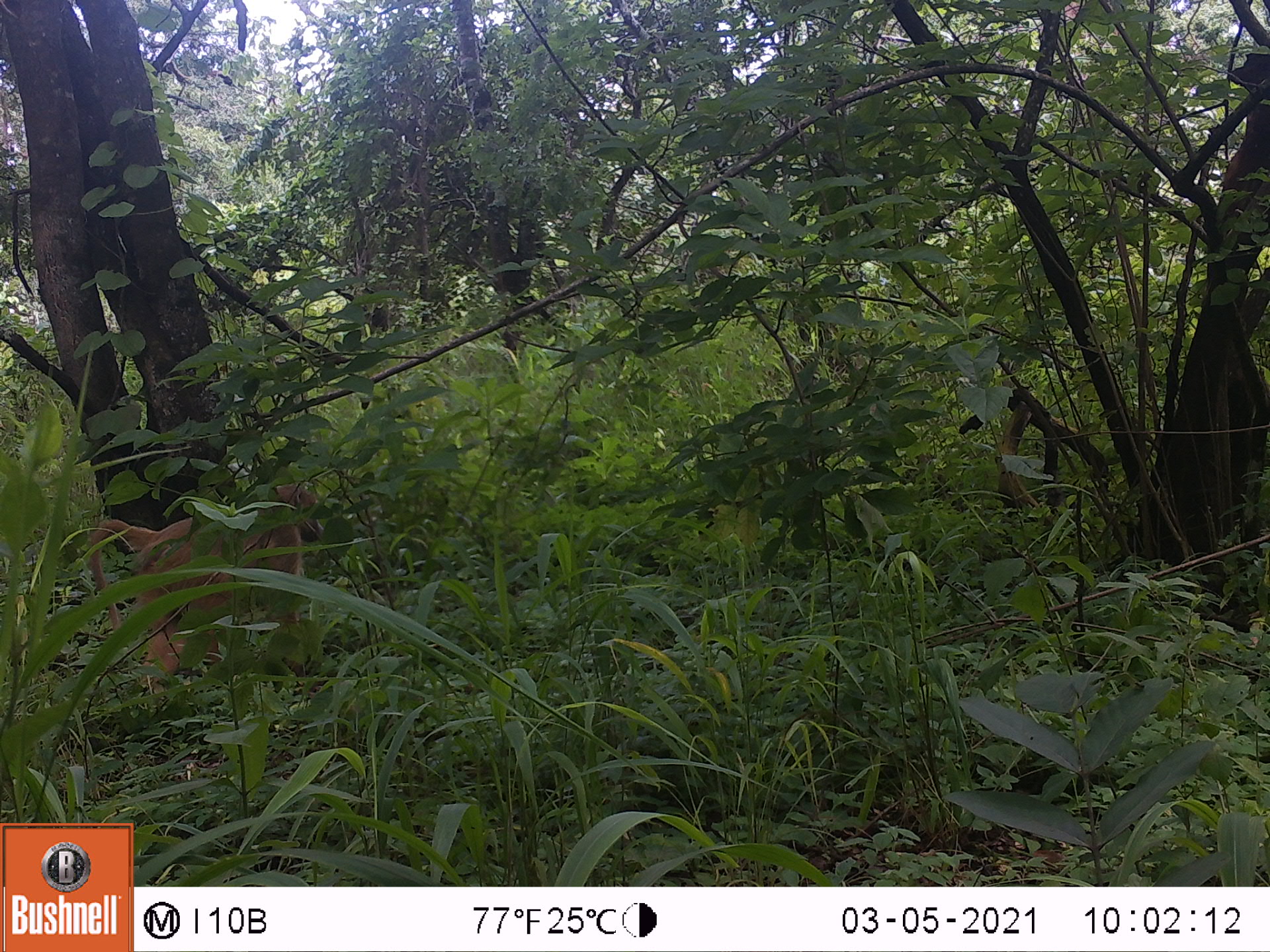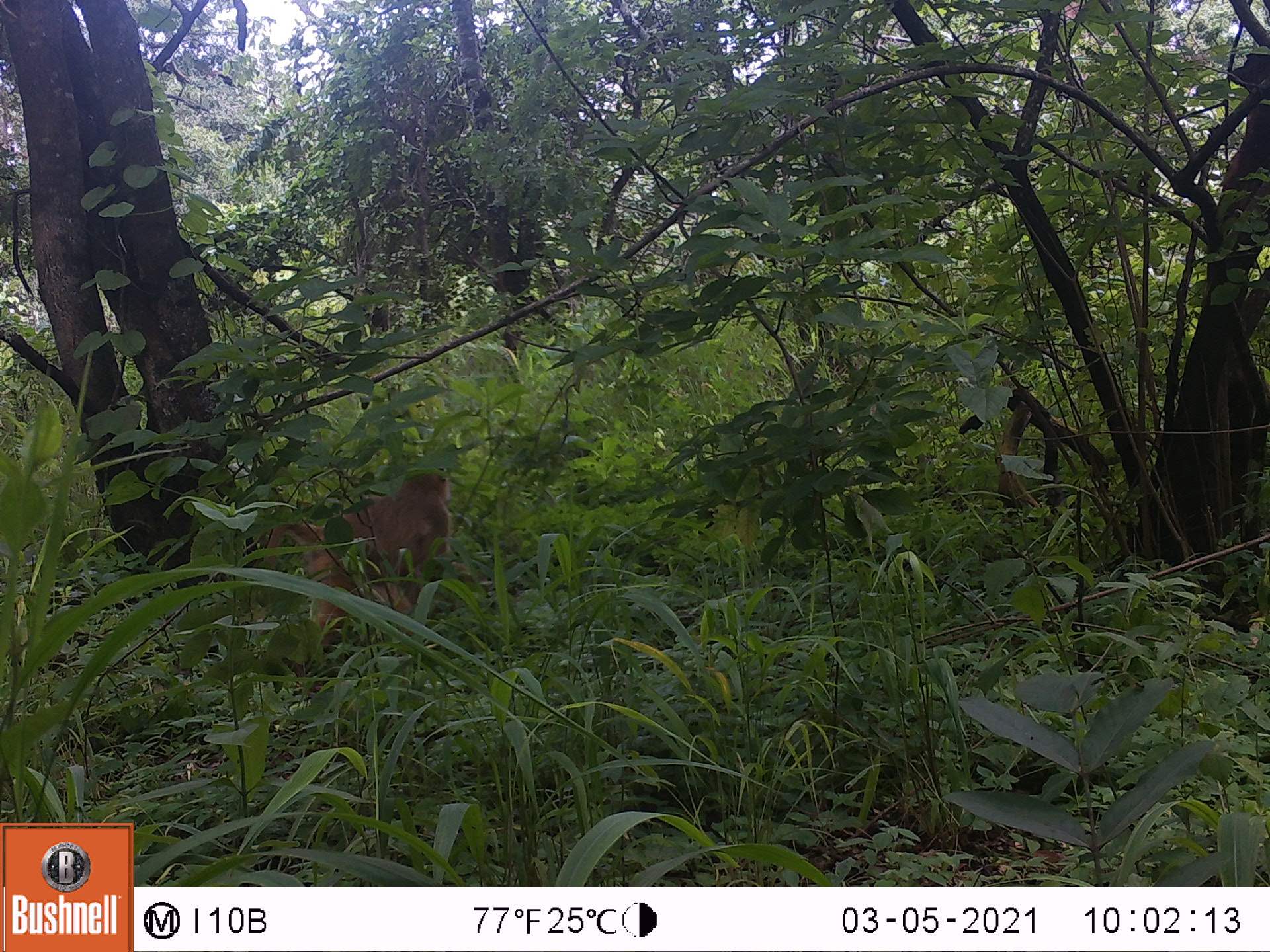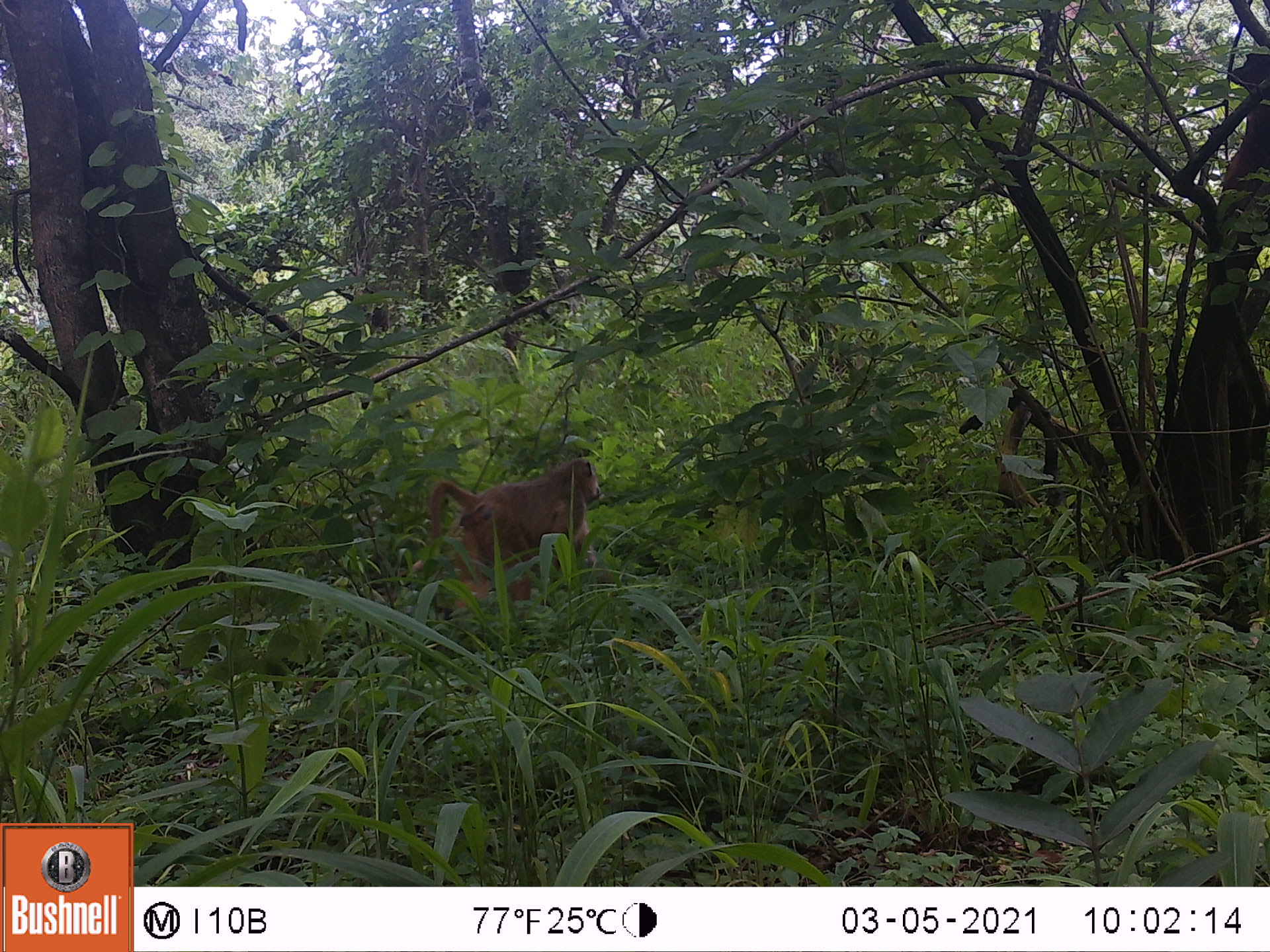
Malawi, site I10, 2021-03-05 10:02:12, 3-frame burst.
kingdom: Animalia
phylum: Chordata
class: Mammalia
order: Primates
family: Cercopithecidae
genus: Papio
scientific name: Papio cynocephalus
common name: yellow baboon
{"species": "yellow baboon (Papio cynocephalus)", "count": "1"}